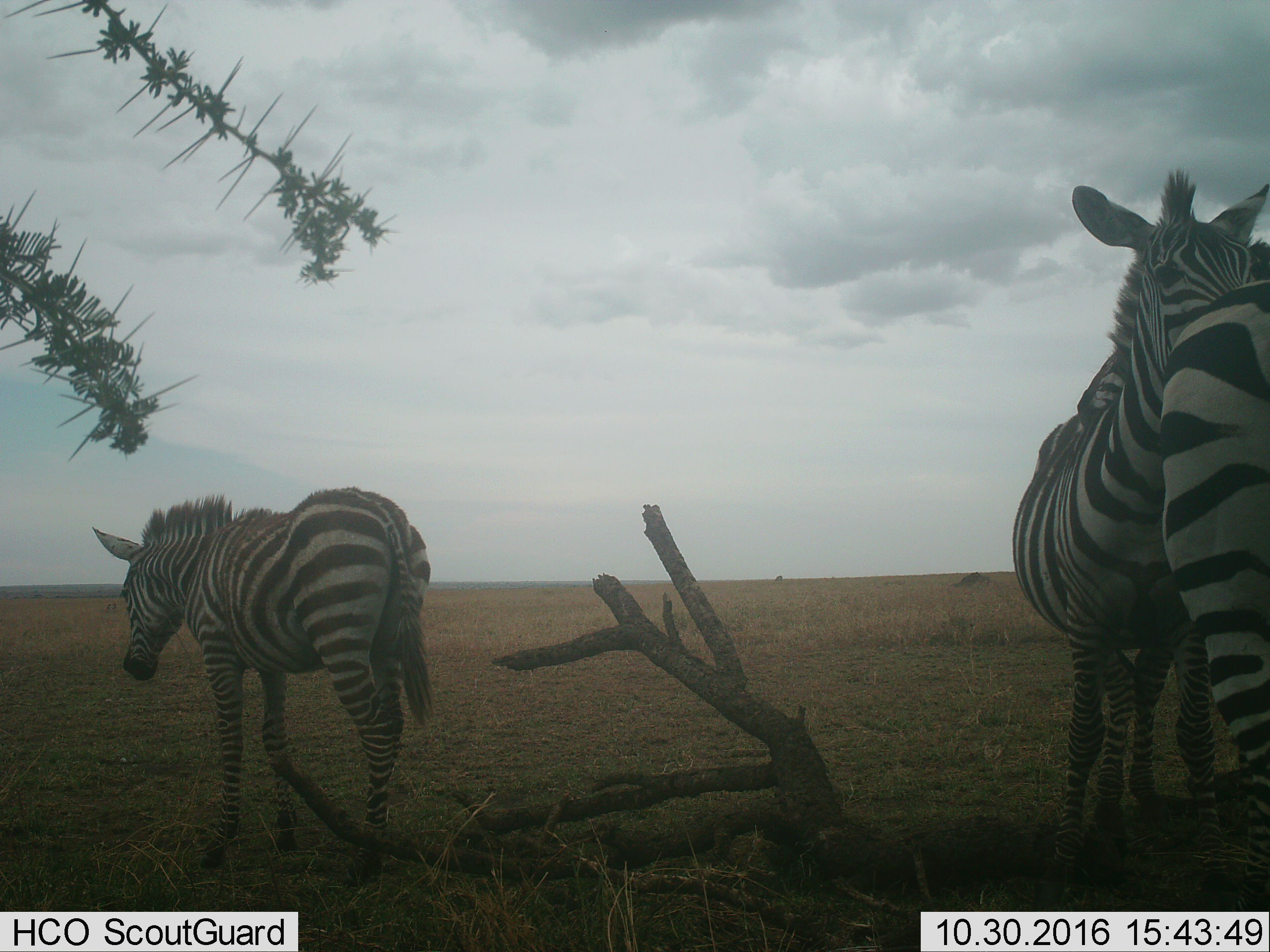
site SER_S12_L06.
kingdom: Animalia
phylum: Chordata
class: Mammalia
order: Perissodactyla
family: Equidae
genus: Equus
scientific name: Equus quagga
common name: plains zebra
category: zebraplains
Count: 3.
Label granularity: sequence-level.